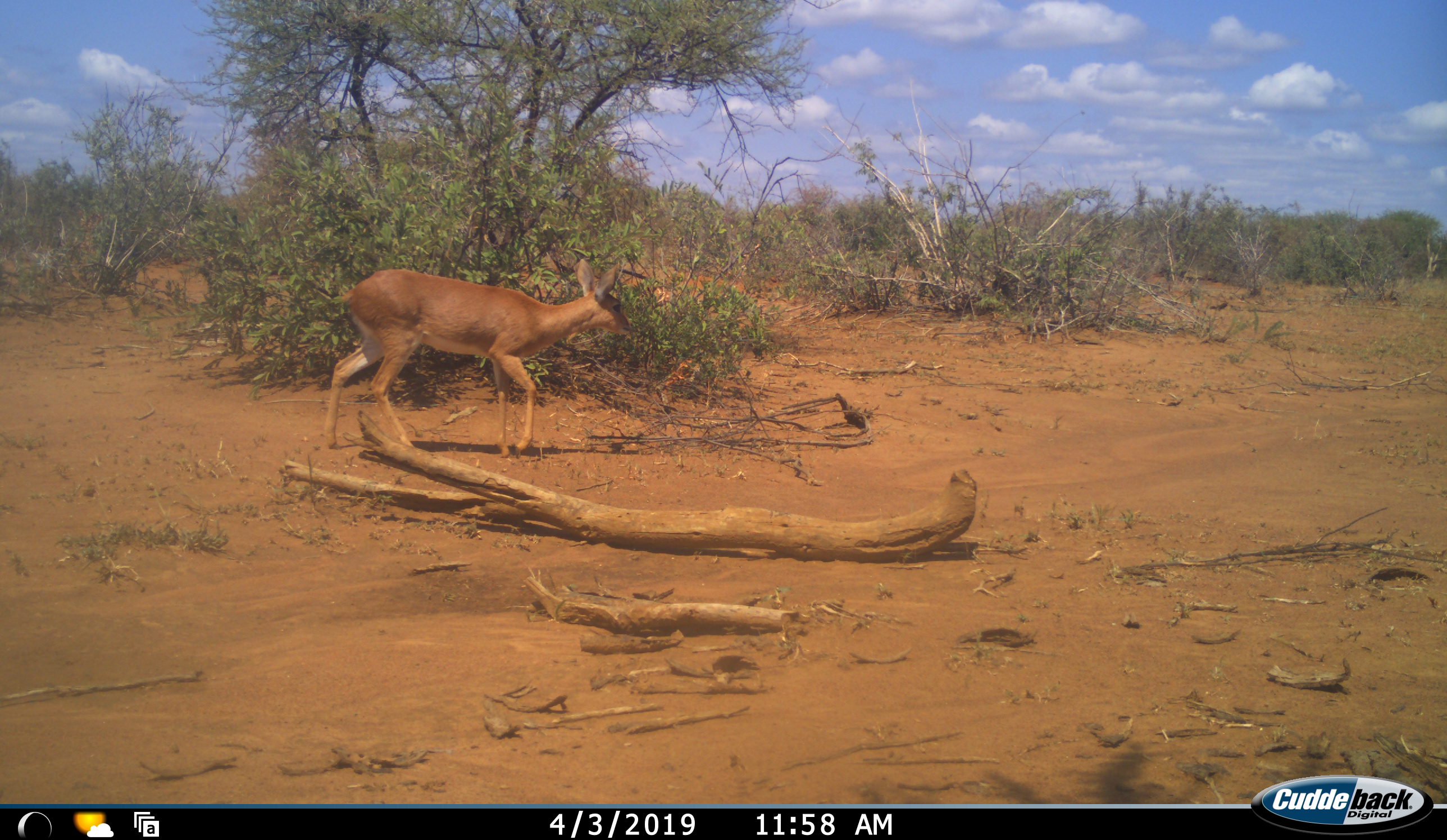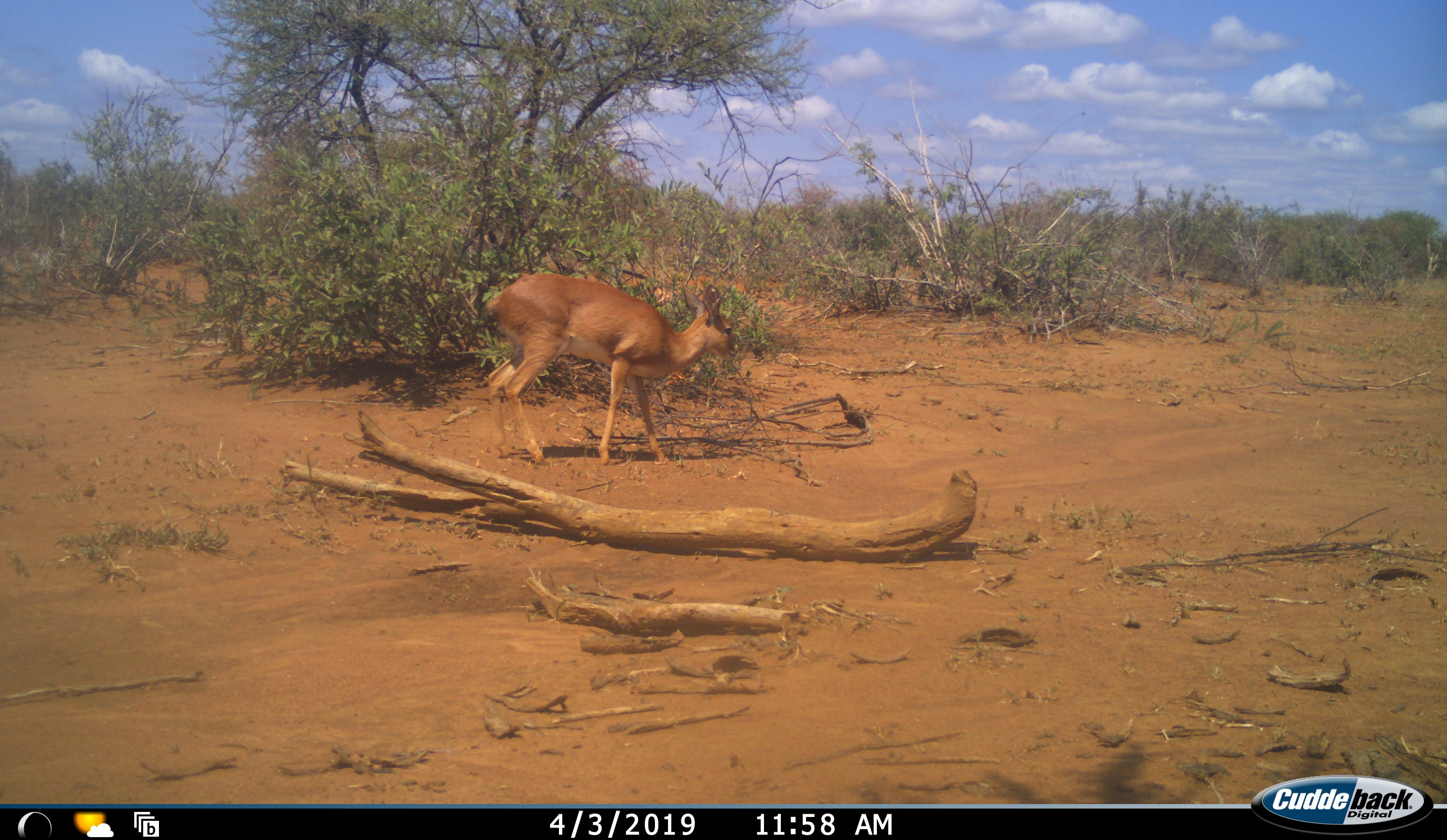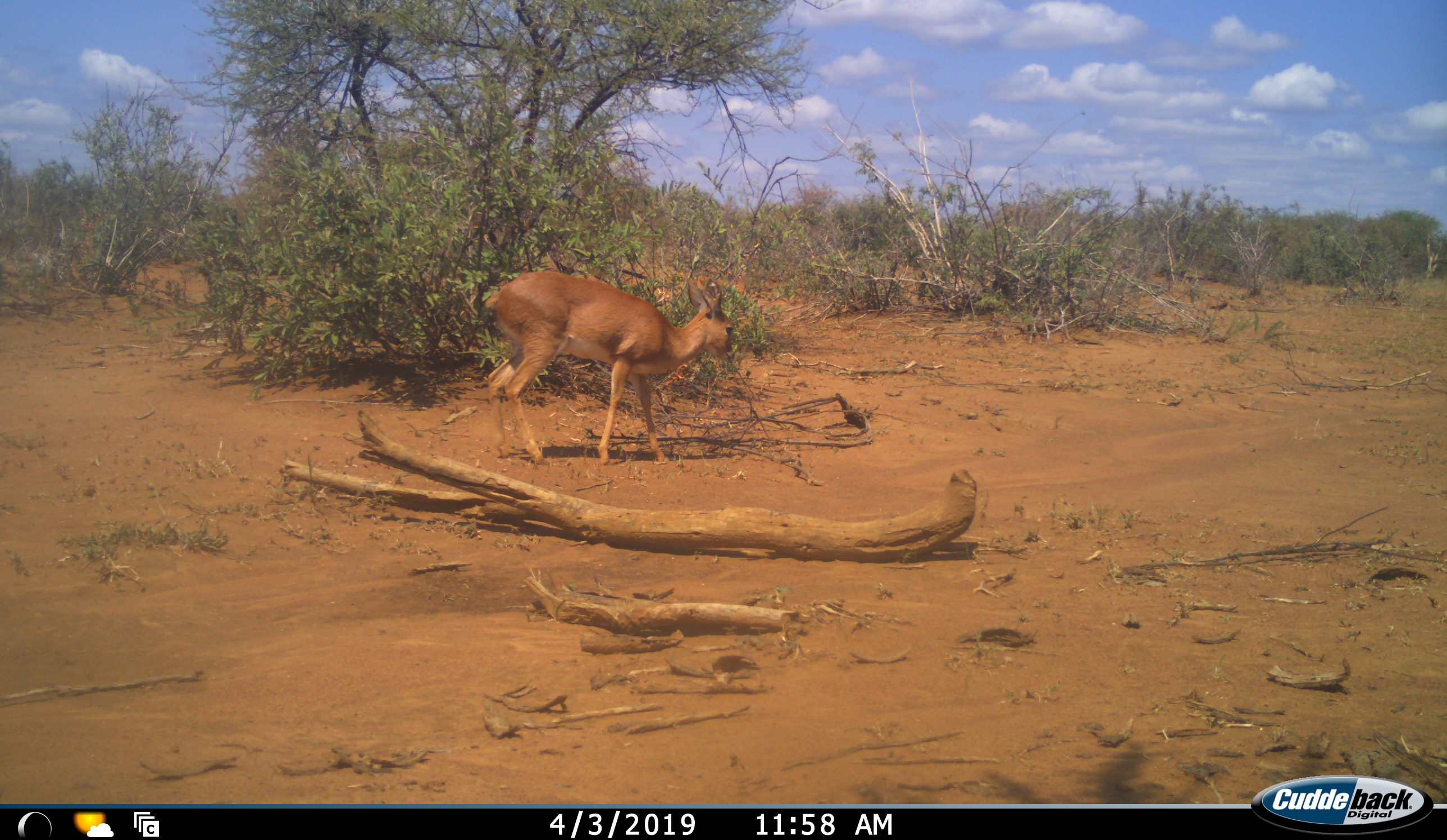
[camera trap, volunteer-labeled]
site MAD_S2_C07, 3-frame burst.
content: unidentified animal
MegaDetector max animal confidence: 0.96